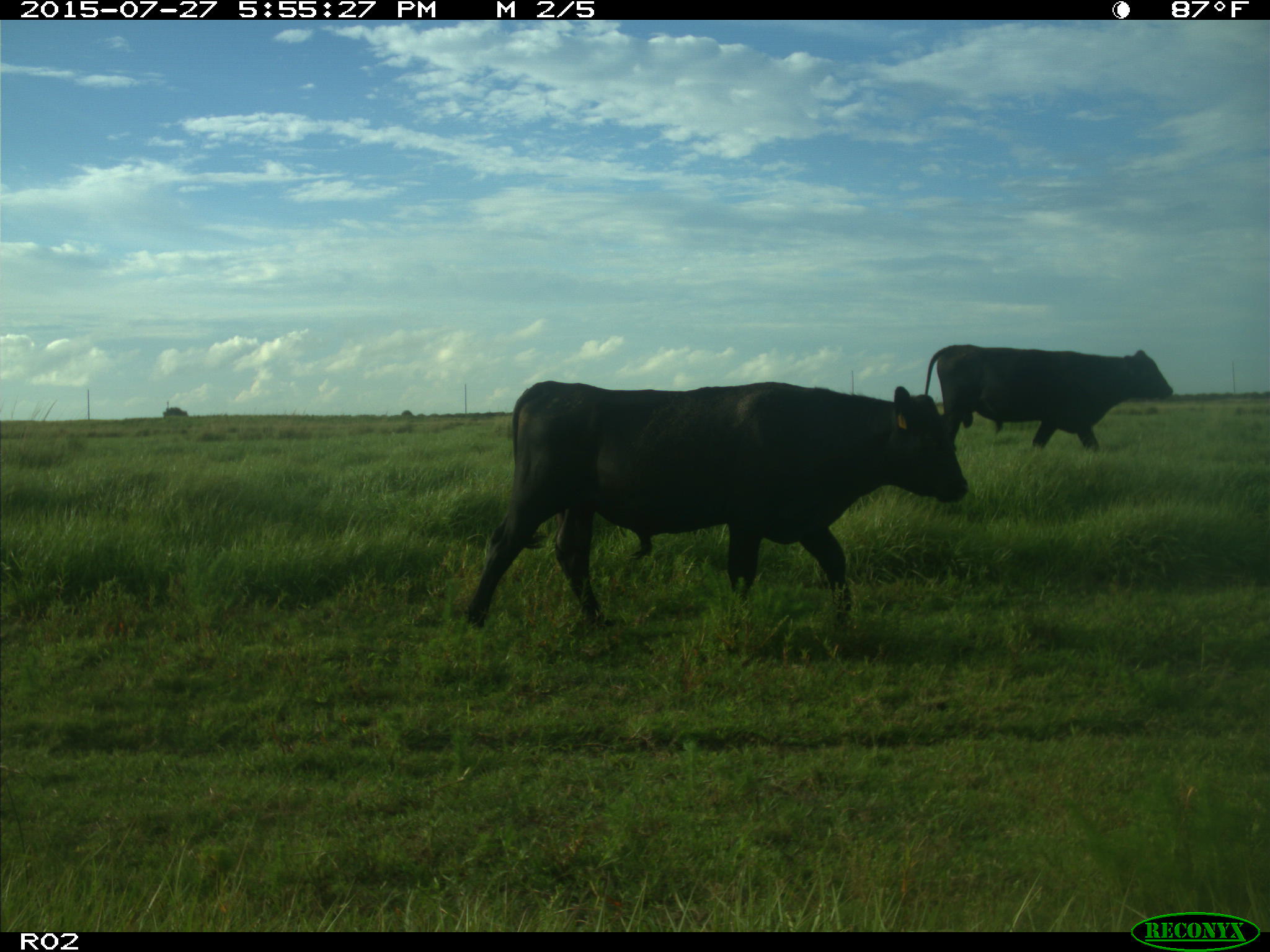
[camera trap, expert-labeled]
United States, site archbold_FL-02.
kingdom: Animalia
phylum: Chordata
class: Mammalia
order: Artiodactyla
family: Bovidae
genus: Bos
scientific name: Bos taurus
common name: domestic cow